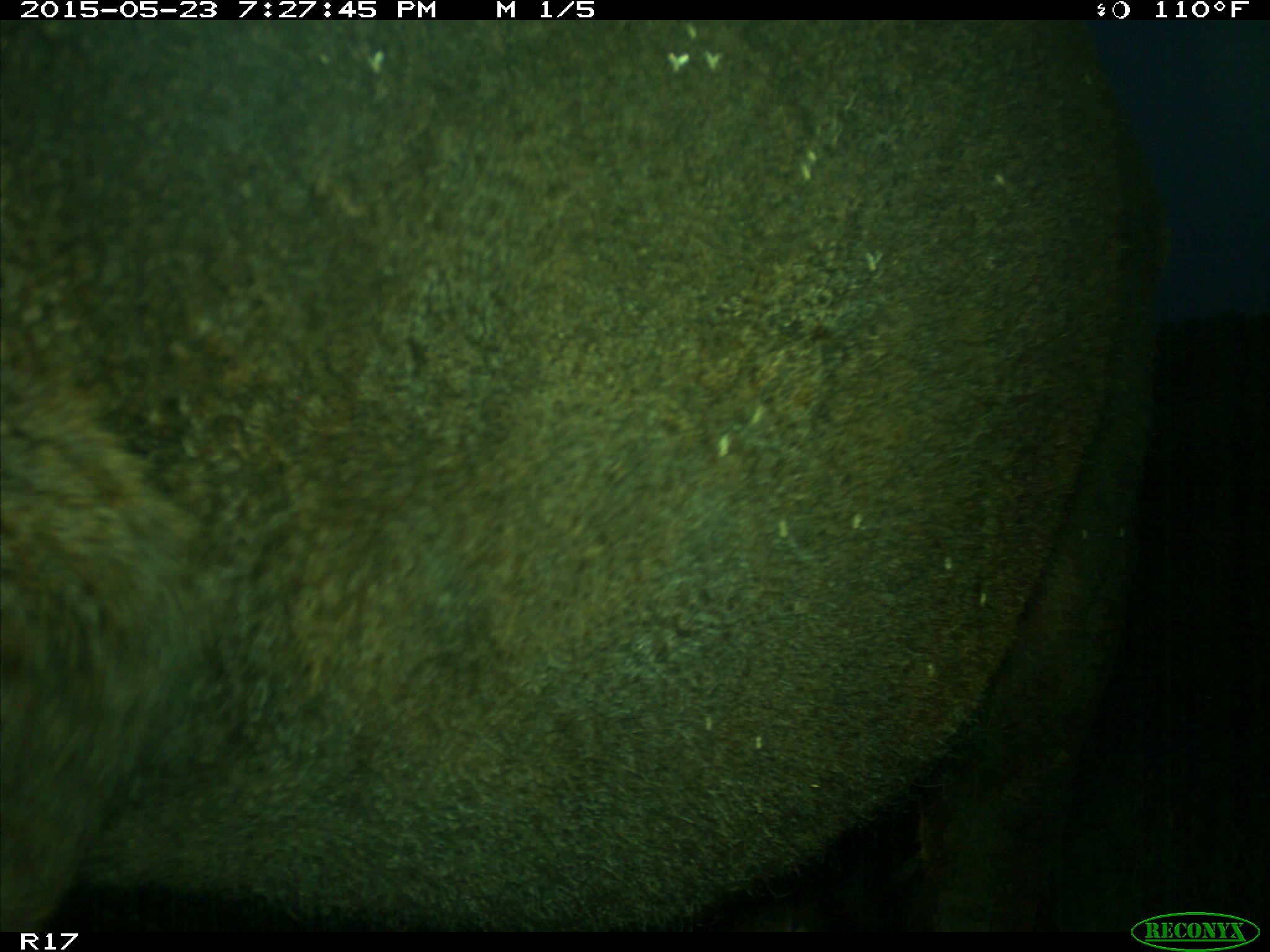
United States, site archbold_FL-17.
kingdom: Animalia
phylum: Chordata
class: Mammalia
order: Artiodactyla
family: Bovidae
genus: Bos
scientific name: Bos taurus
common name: domestic cow